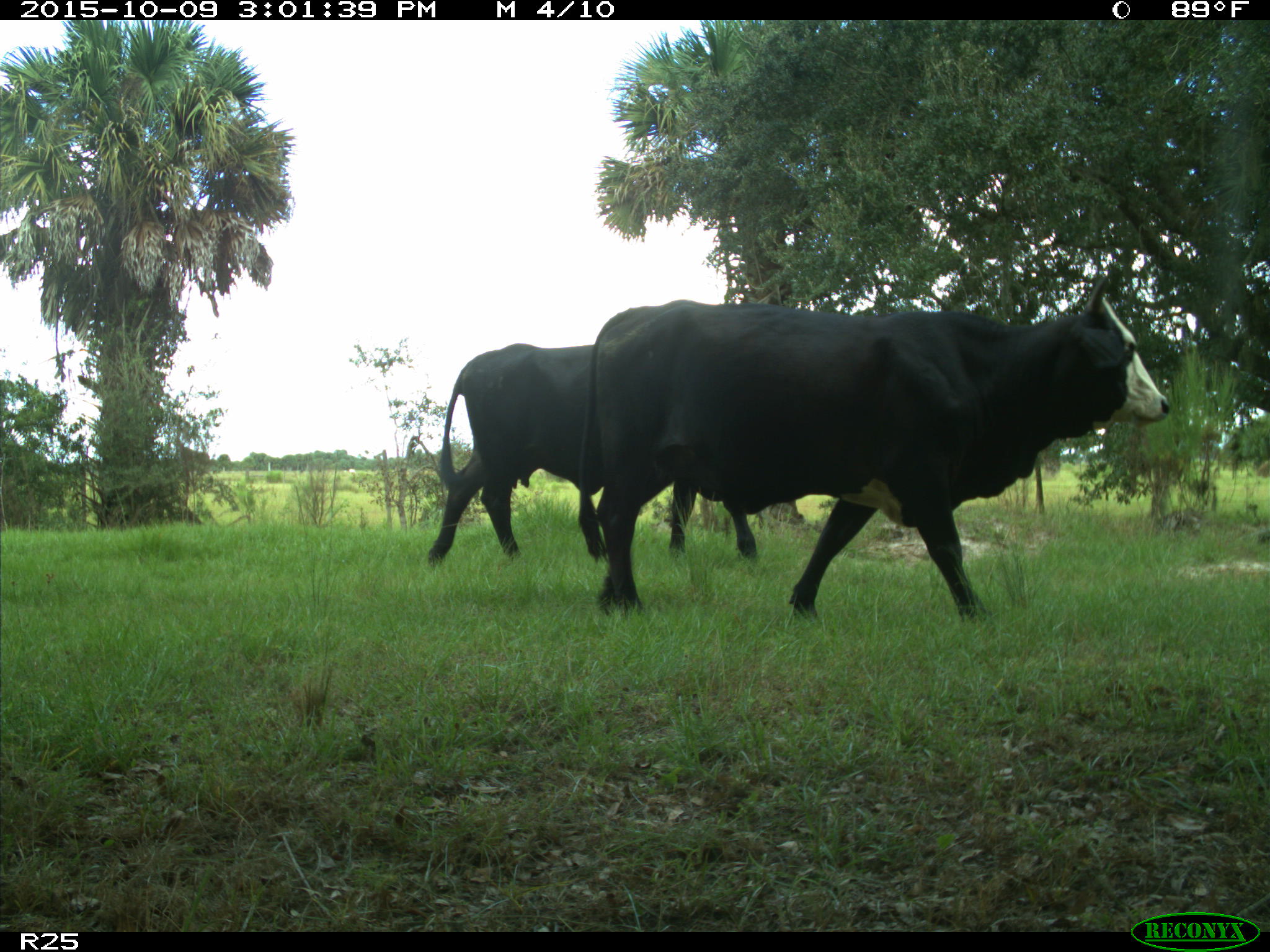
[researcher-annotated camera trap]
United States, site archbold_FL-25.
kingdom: Animalia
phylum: Chordata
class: Mammalia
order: Artiodactyla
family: Bovidae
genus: Bos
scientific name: Bos taurus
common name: domestic cow